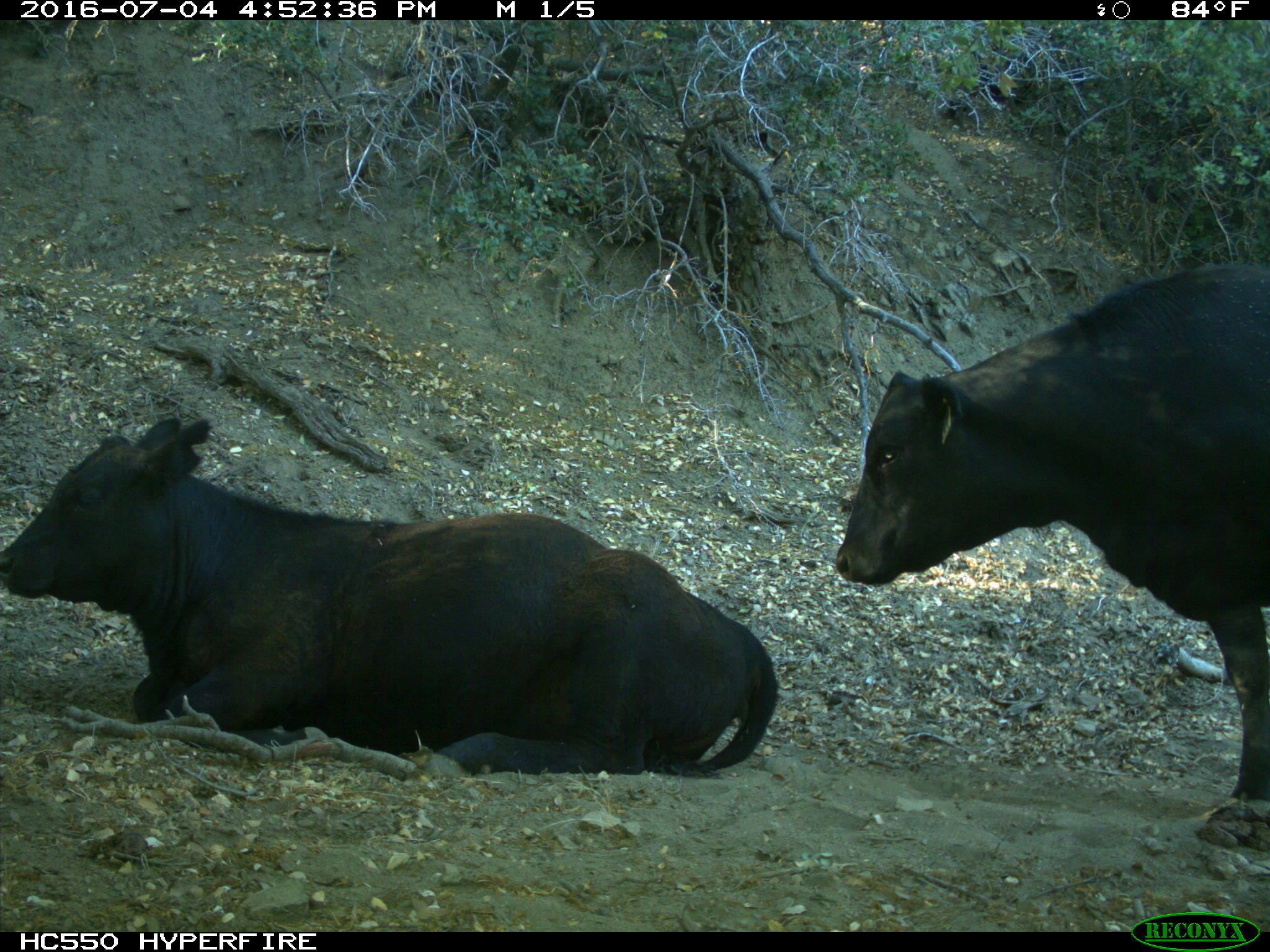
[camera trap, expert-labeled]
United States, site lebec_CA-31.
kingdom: Animalia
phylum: Chordata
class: Mammalia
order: Artiodactyla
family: Bovidae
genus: Bos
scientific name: Bos taurus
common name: domestic cow